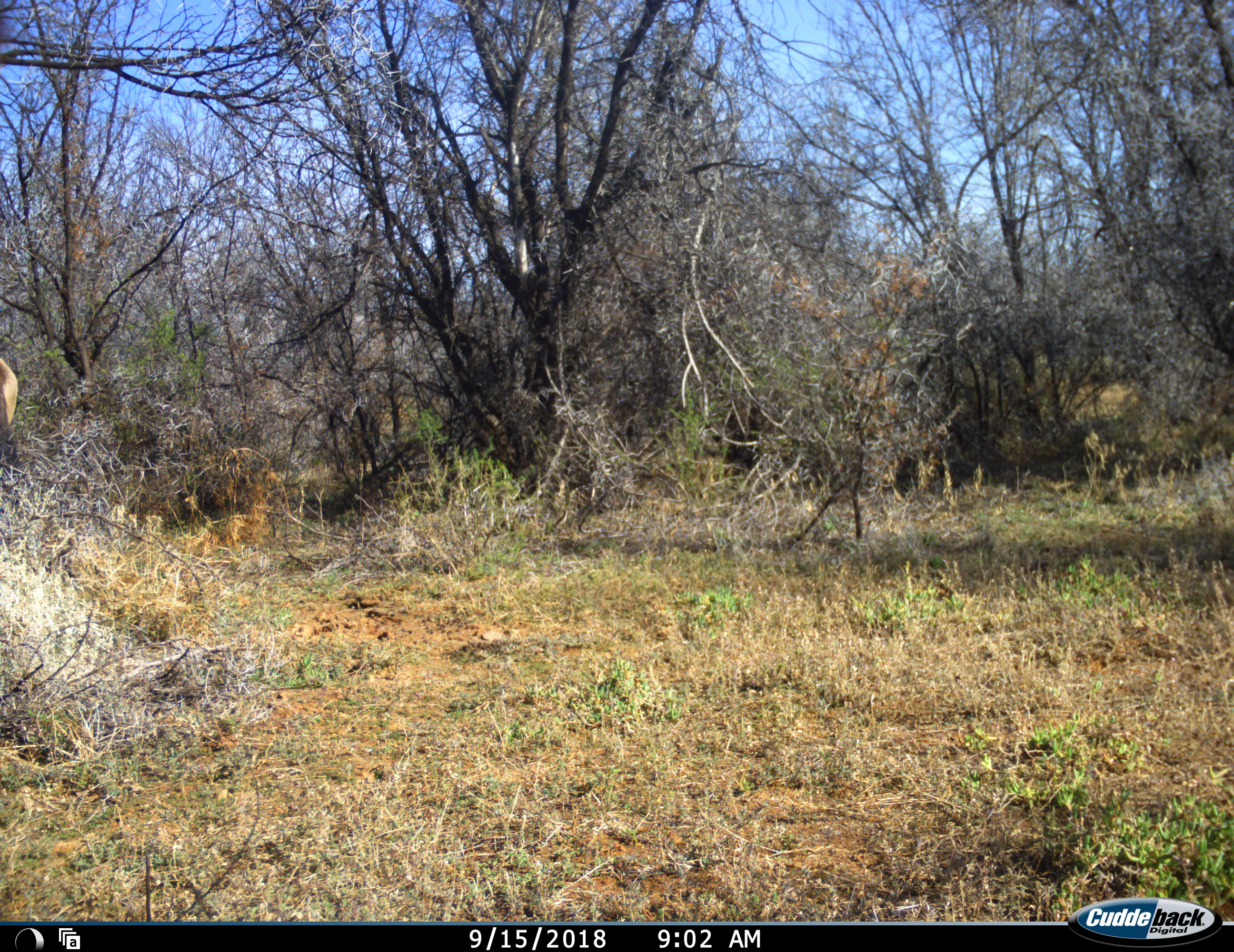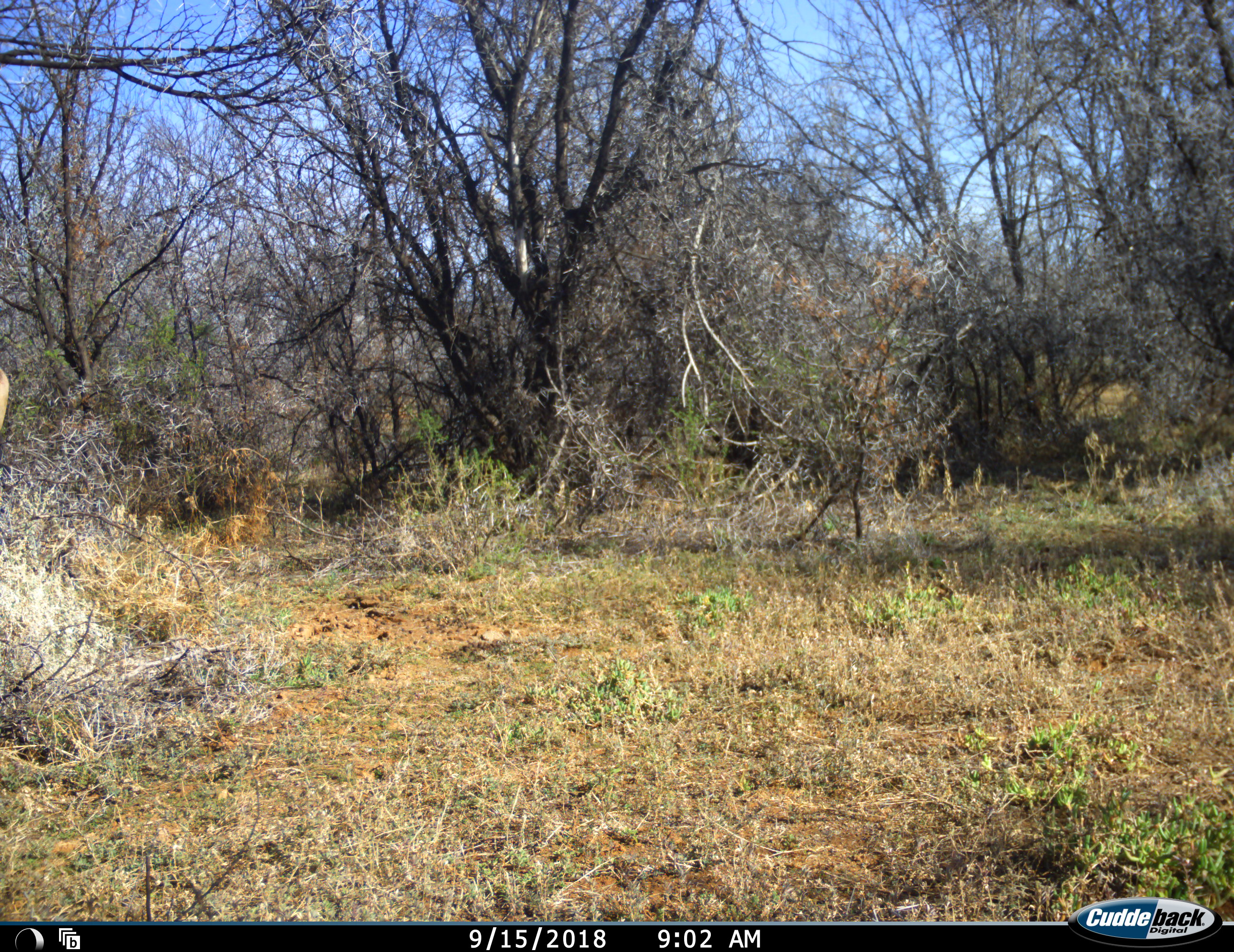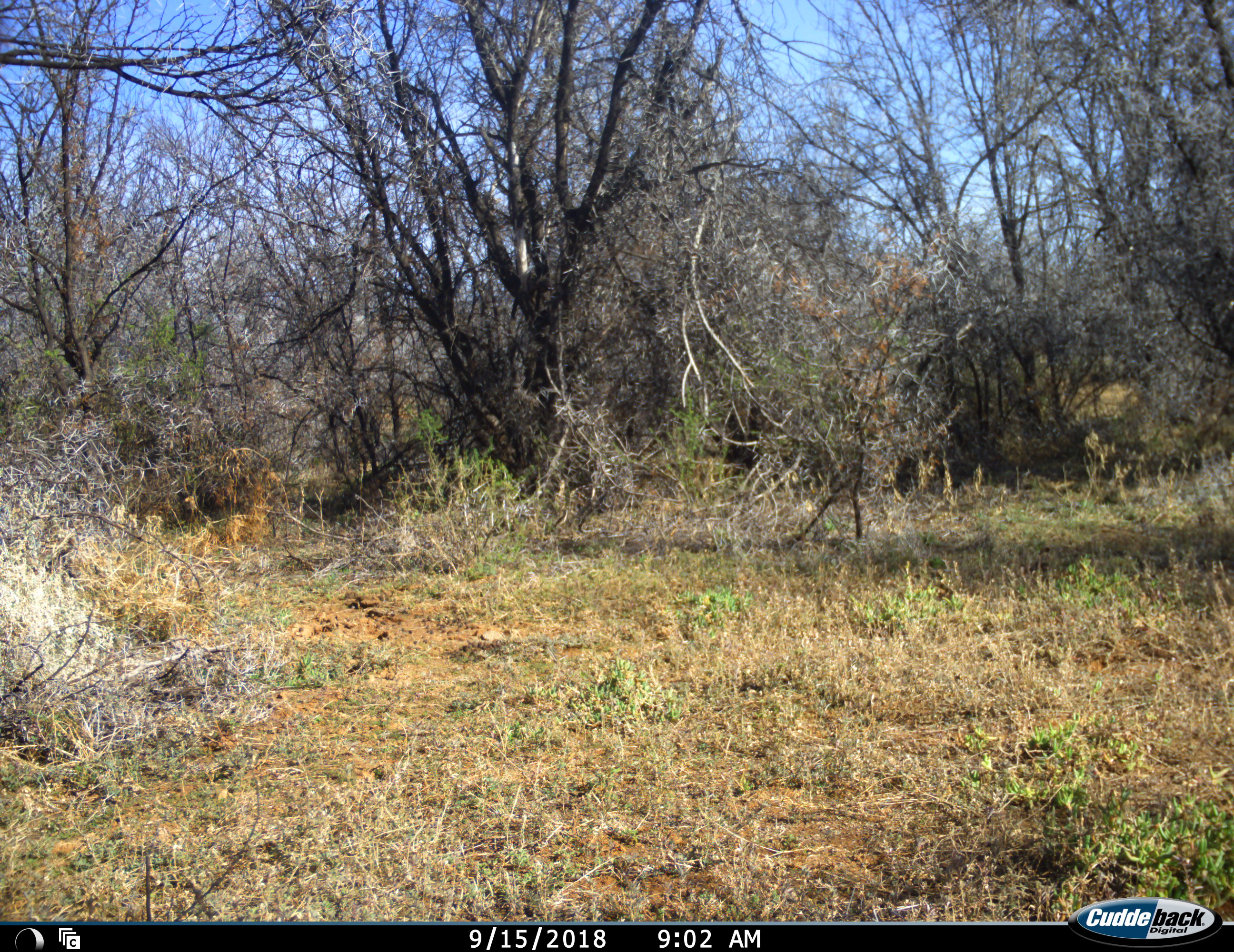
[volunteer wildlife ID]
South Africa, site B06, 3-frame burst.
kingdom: Animalia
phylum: Chordata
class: Mammalia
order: Artiodactyla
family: Bovidae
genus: Alcelaphus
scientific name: Alcelaphus buselaphus caama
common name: red hartebeest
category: hartebeestred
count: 1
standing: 40%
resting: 0%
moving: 60%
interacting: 0%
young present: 0%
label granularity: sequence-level